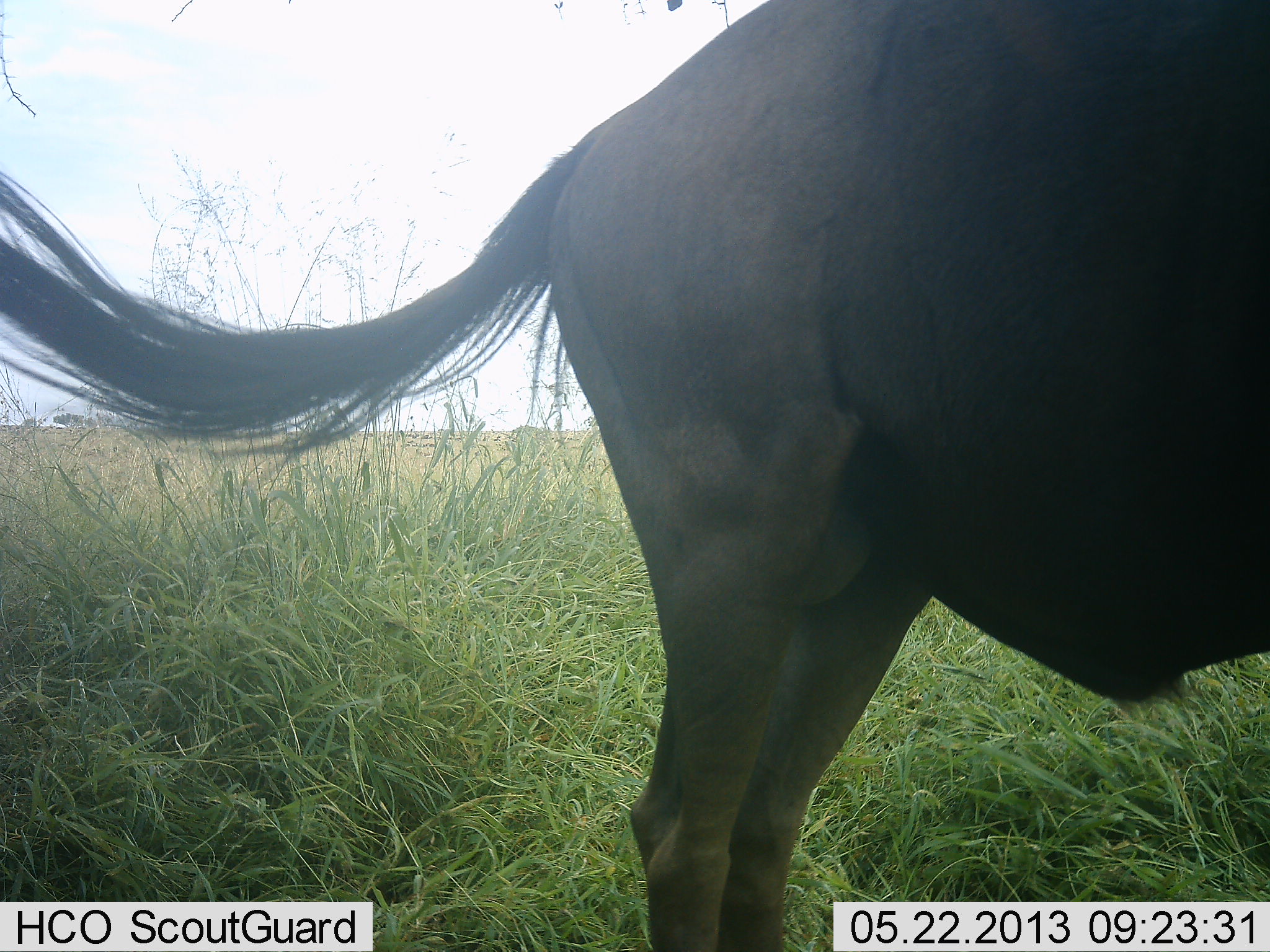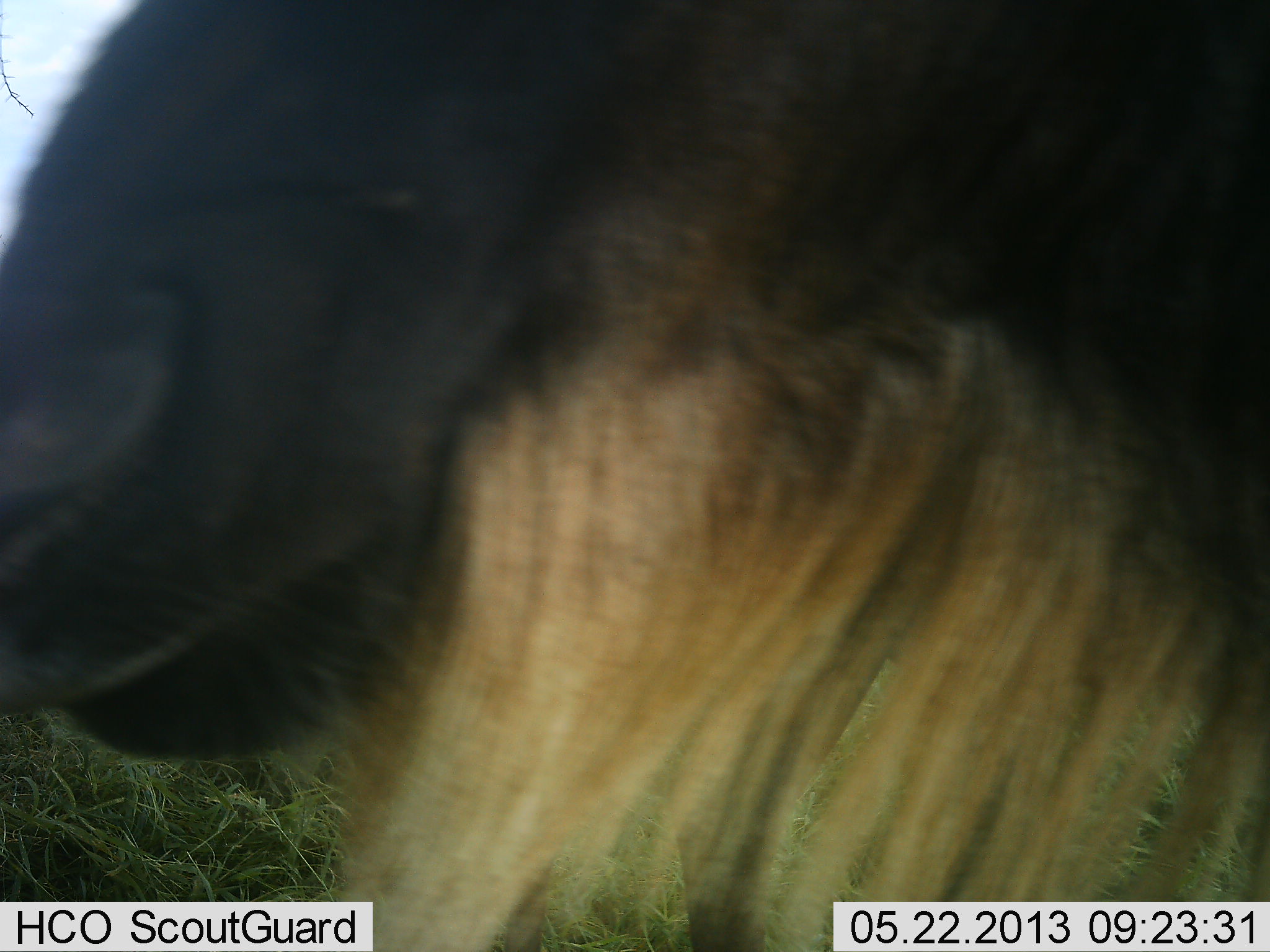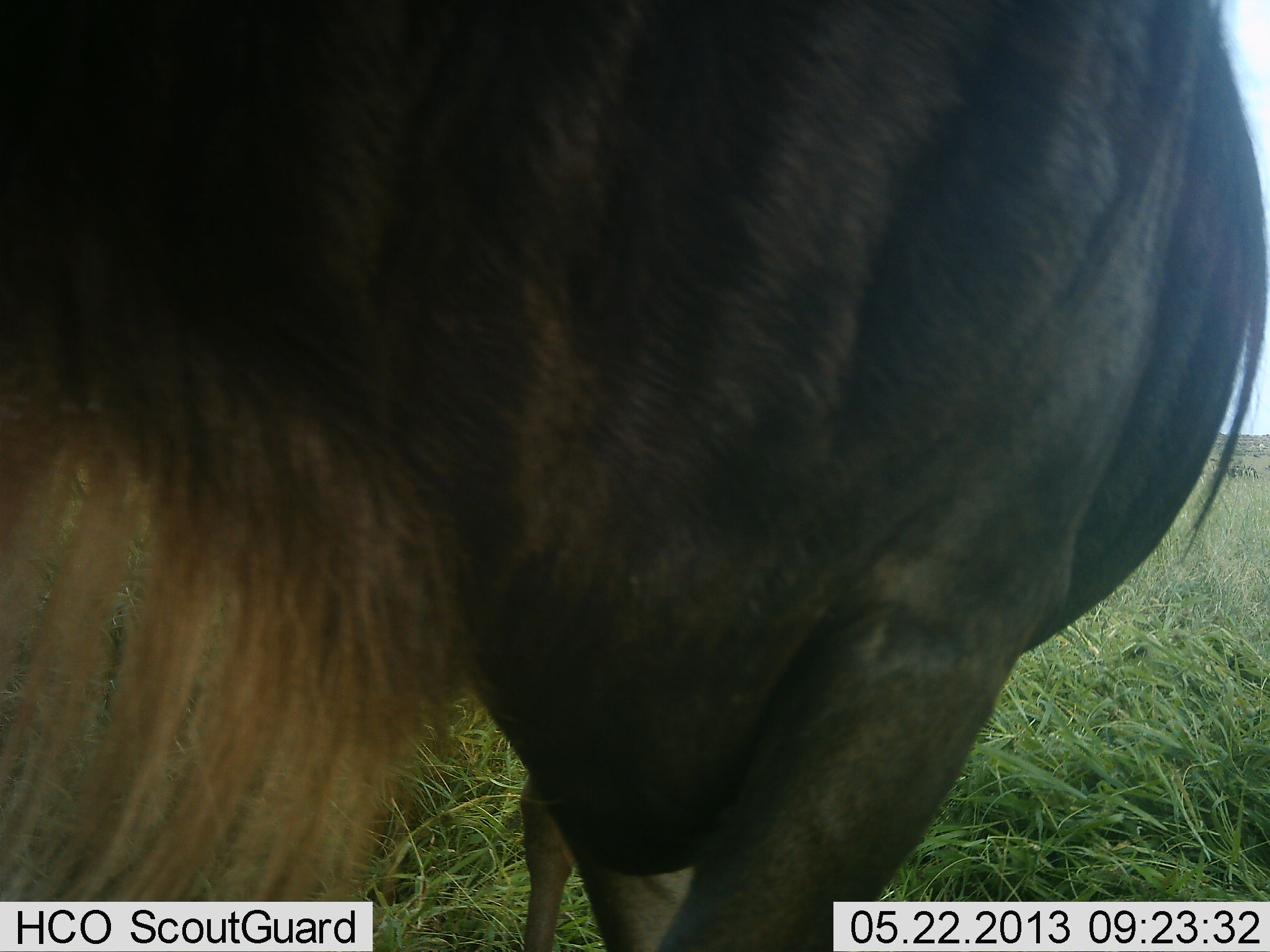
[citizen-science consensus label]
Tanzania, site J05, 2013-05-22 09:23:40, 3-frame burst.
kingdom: Animalia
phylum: Chordata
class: Mammalia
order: Artiodactyla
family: Bovidae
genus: Connochaetes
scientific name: Connochaetes taurinus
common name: blue wildebeest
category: wildebeest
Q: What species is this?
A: Wildebeest (blue wildebeest) (Connochaetes taurinus).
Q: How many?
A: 1.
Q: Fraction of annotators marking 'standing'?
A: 43%.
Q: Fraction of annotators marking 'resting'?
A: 0%.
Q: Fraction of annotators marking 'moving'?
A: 62%.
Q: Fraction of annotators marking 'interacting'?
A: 5%.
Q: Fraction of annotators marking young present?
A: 0%.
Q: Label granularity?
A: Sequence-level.